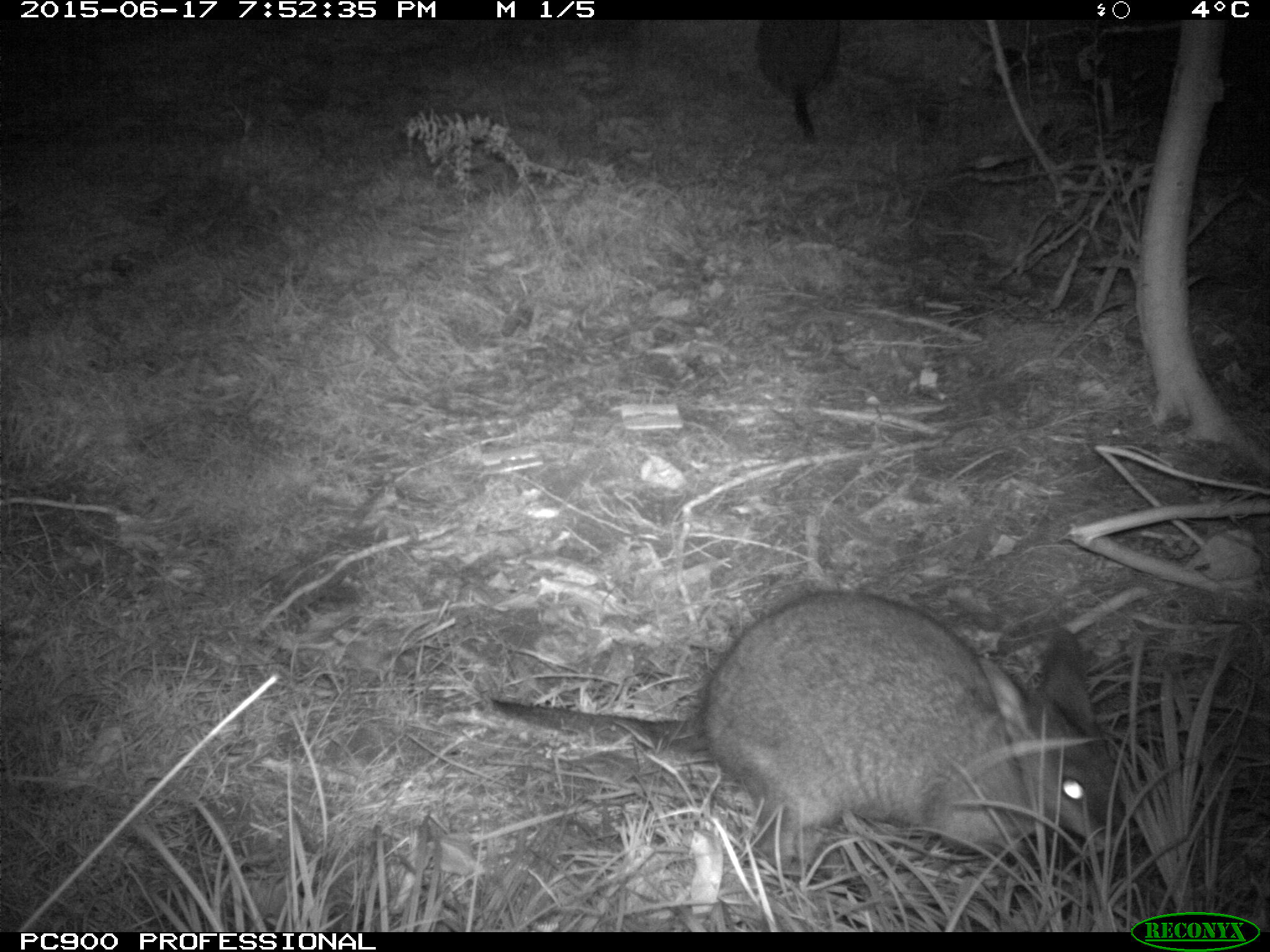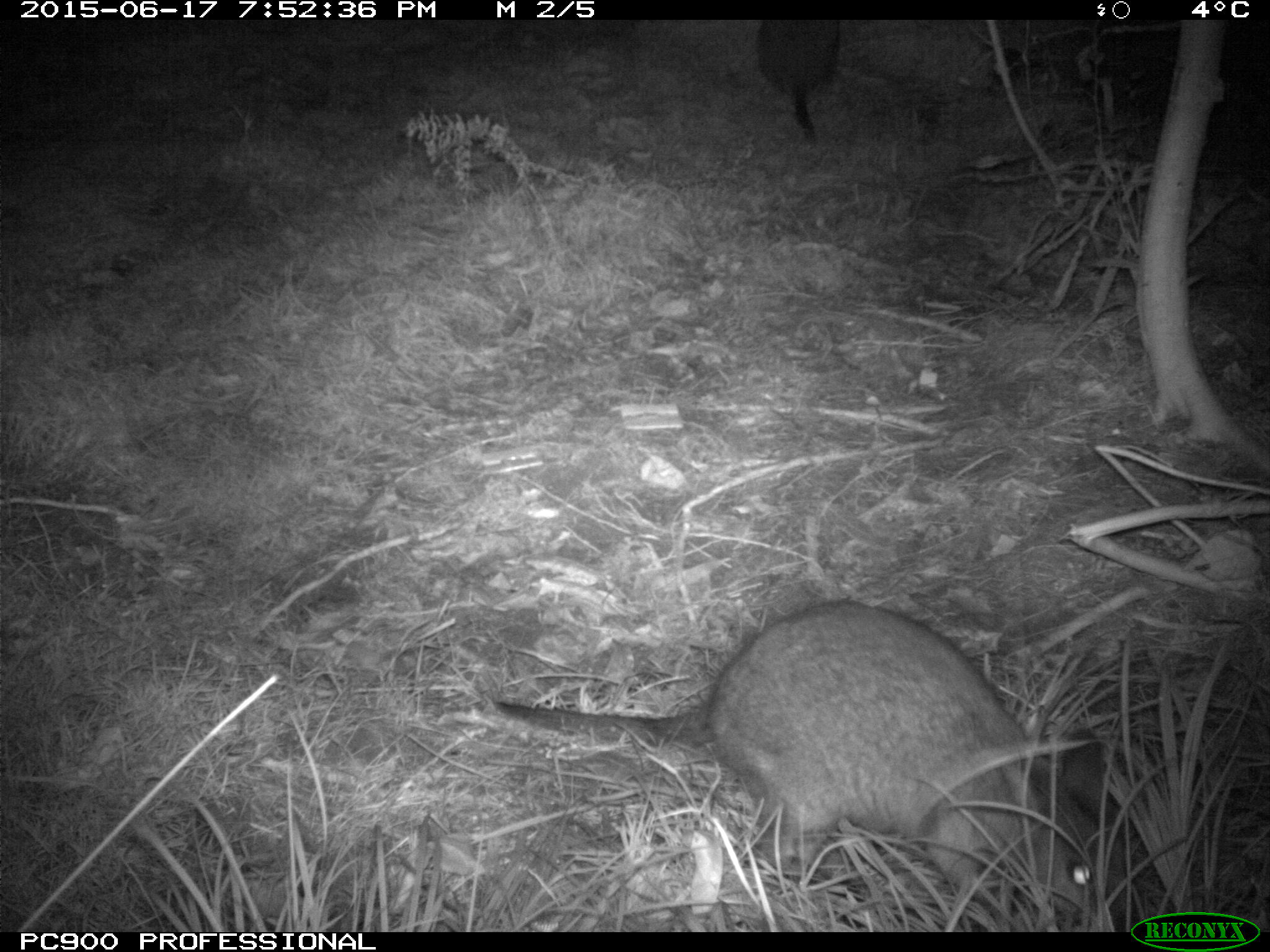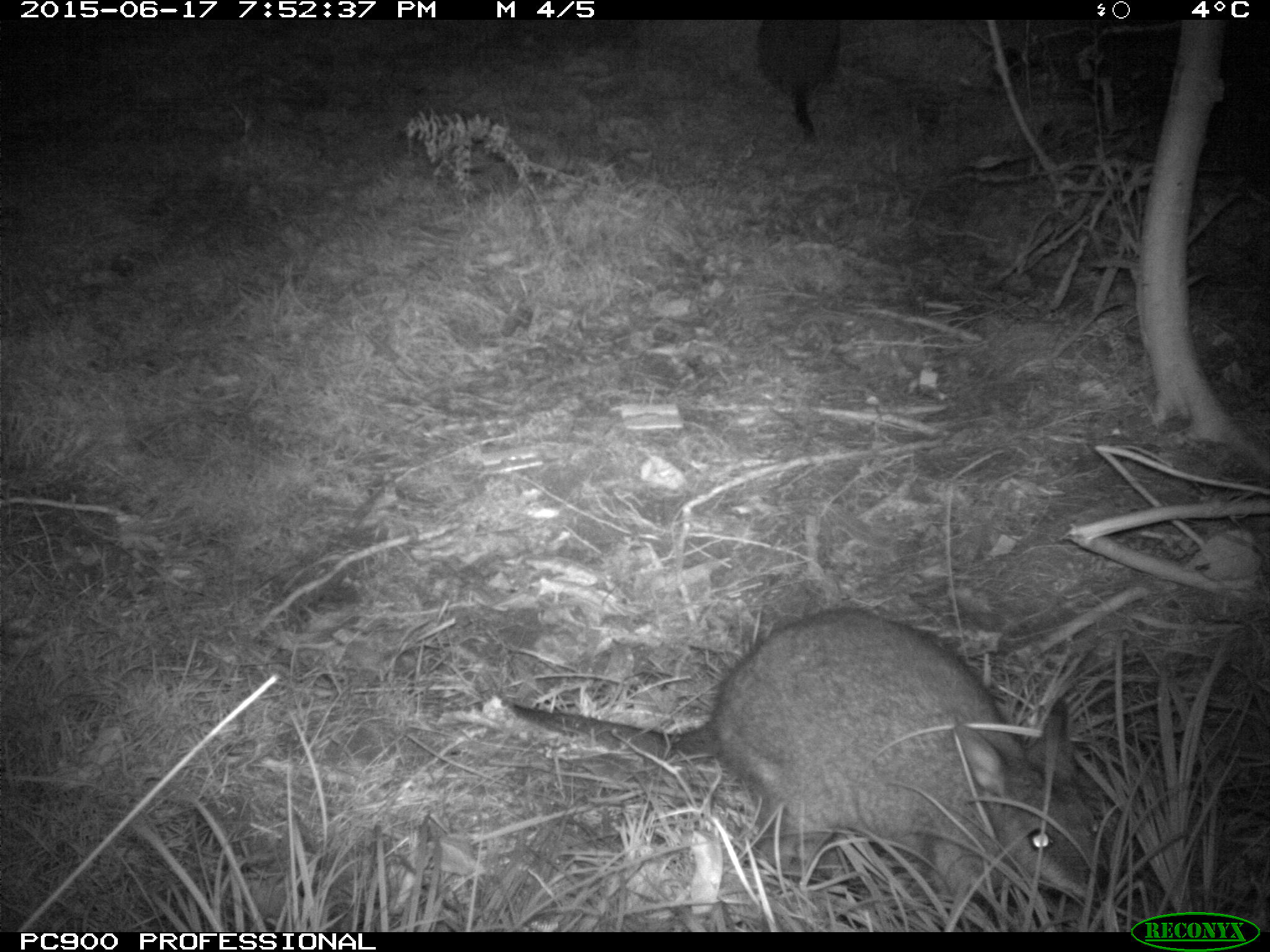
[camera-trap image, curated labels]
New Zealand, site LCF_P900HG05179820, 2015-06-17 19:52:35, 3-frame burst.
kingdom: Animalia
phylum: Chordata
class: Mammalia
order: Diprotodontia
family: Macropodidae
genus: Notamacropus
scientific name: Notamacropus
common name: wallaby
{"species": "wallaby (Notamacropus)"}